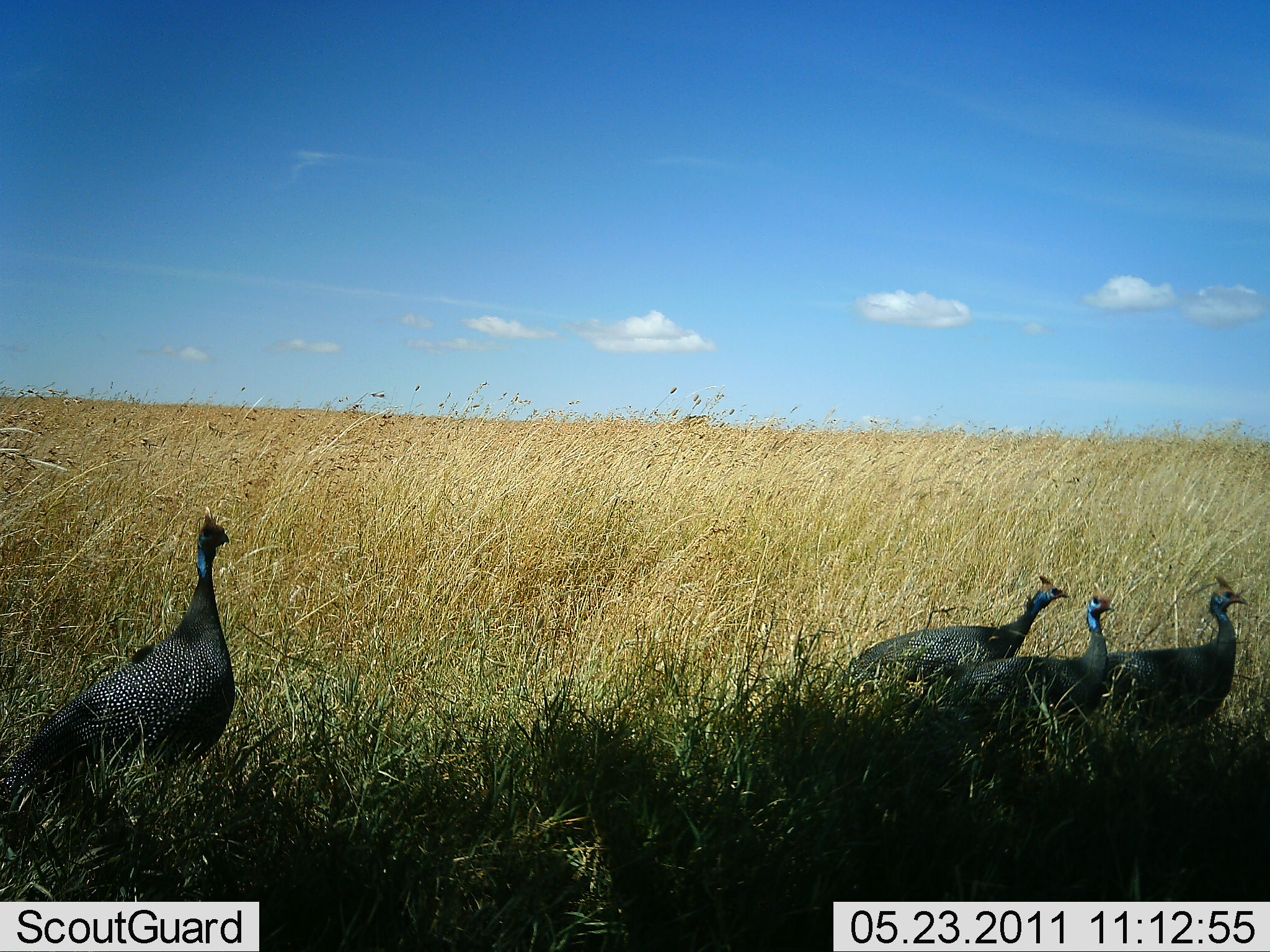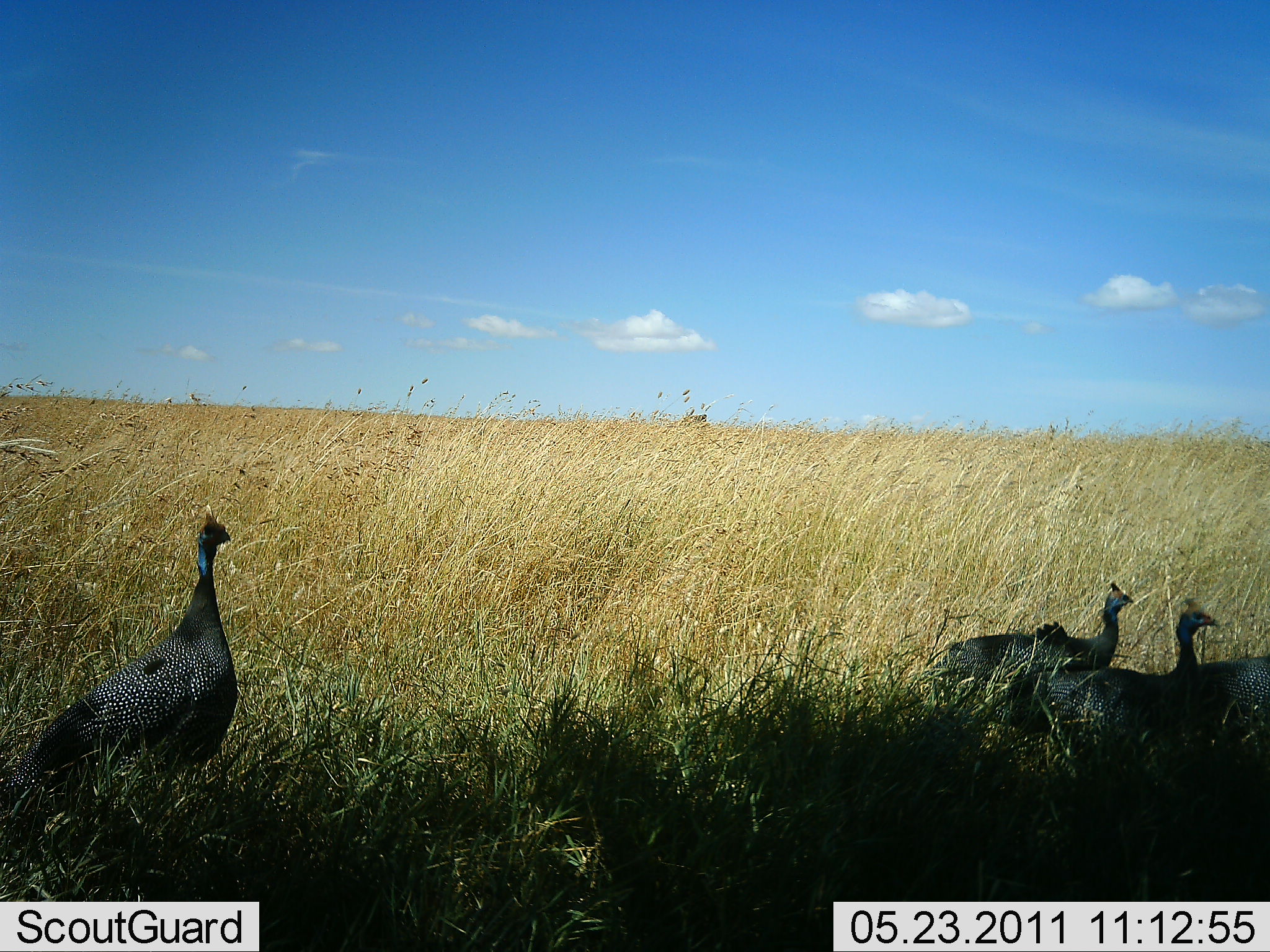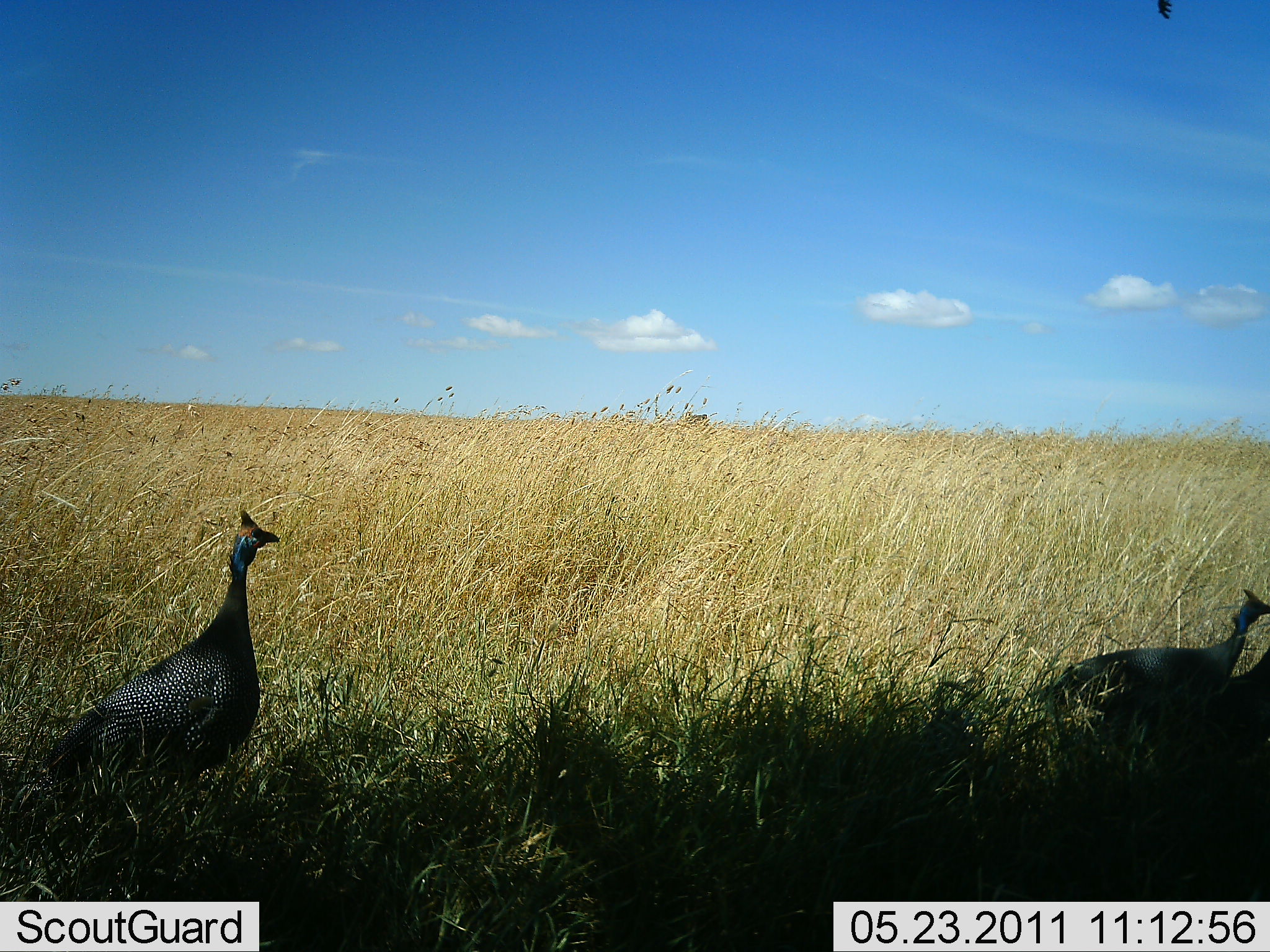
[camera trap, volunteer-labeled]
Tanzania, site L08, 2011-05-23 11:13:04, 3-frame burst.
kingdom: Animalia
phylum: Chordata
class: Aves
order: Galliformes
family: Numididae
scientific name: Numididae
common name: guinea fowl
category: guineafowl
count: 4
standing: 27%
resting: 0%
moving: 100%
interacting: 0%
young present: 0%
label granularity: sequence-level